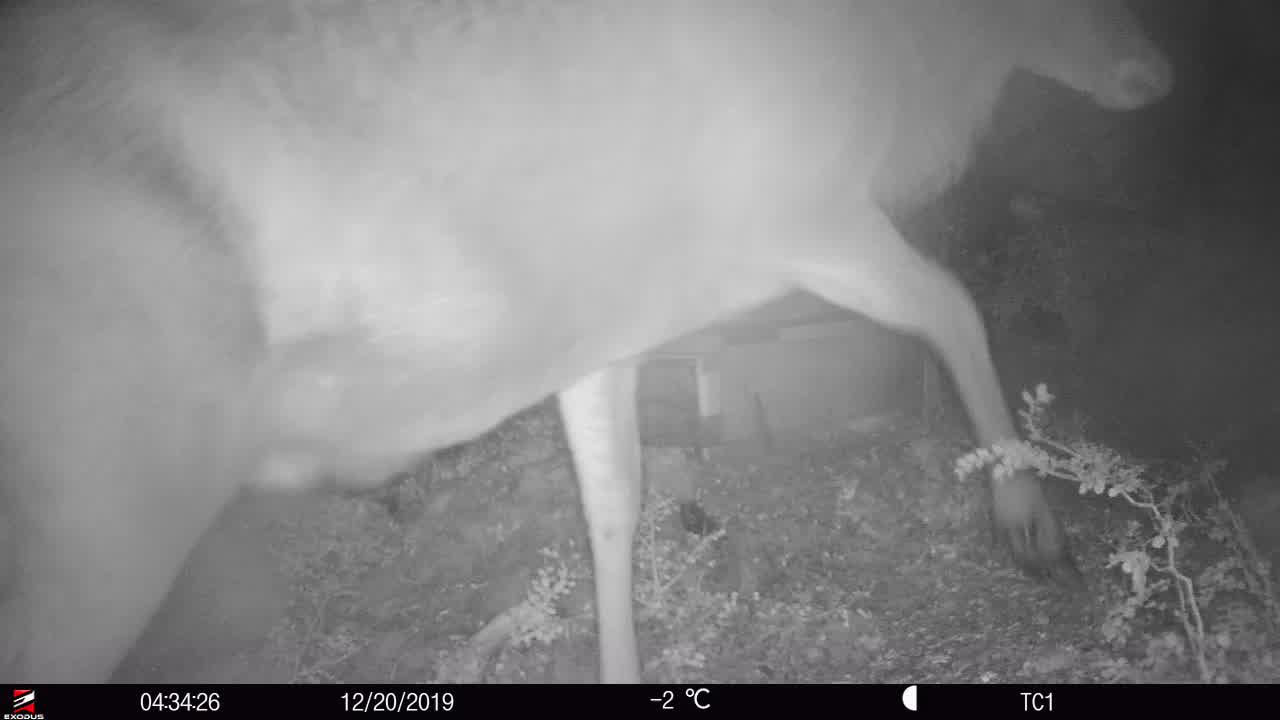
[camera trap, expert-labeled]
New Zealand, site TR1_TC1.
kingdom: Animalia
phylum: Chordata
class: Mammalia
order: Artiodactyla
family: Cervidae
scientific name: Cervidae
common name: deer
Deer (Cervidae).